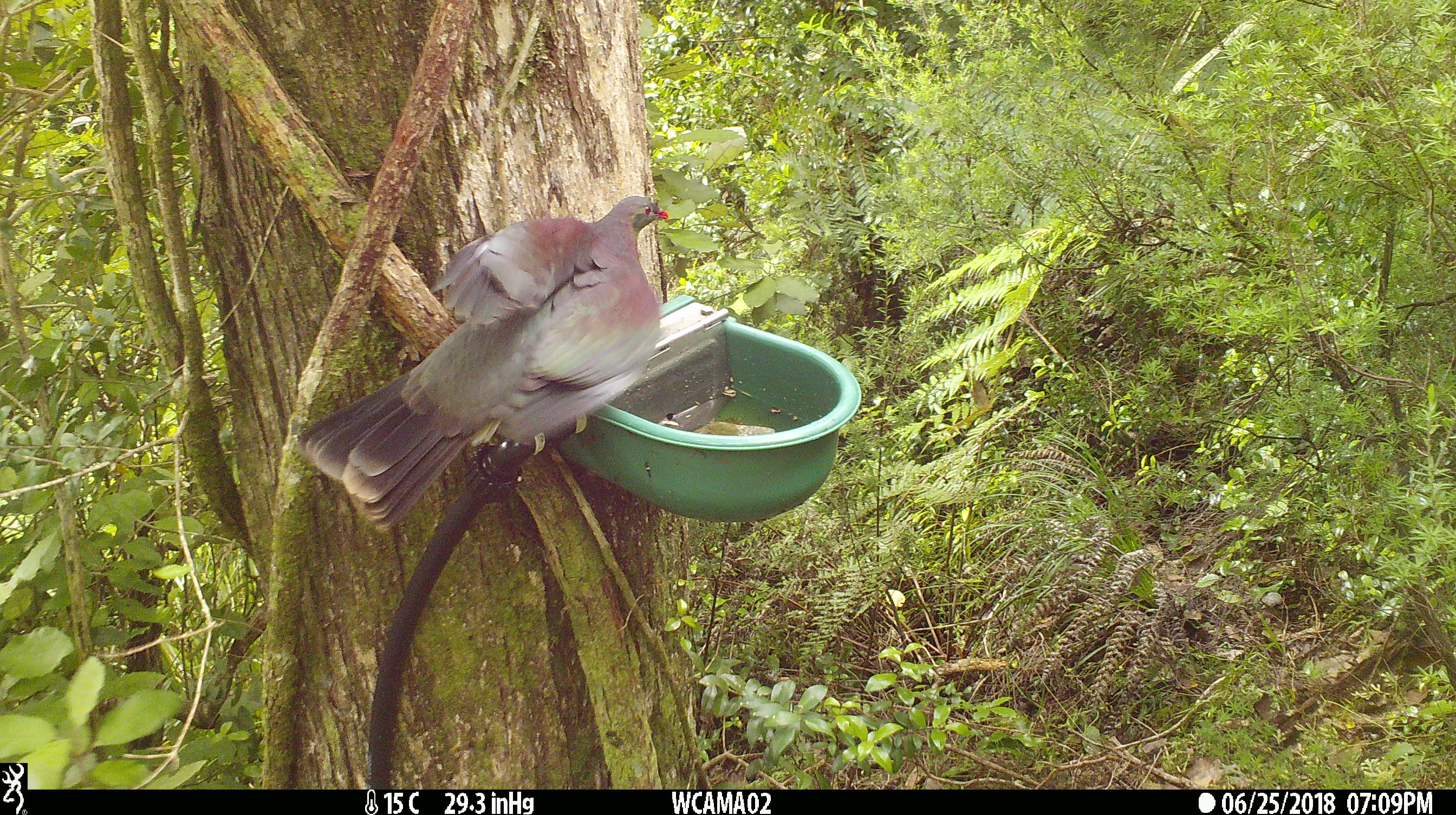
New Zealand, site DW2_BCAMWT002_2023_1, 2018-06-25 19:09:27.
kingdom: Animalia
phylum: Chordata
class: Aves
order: Columbiformes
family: Columbidae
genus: Hemiphaga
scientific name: Hemiphaga novaeseelandiae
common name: new zealand pigeon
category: kereru